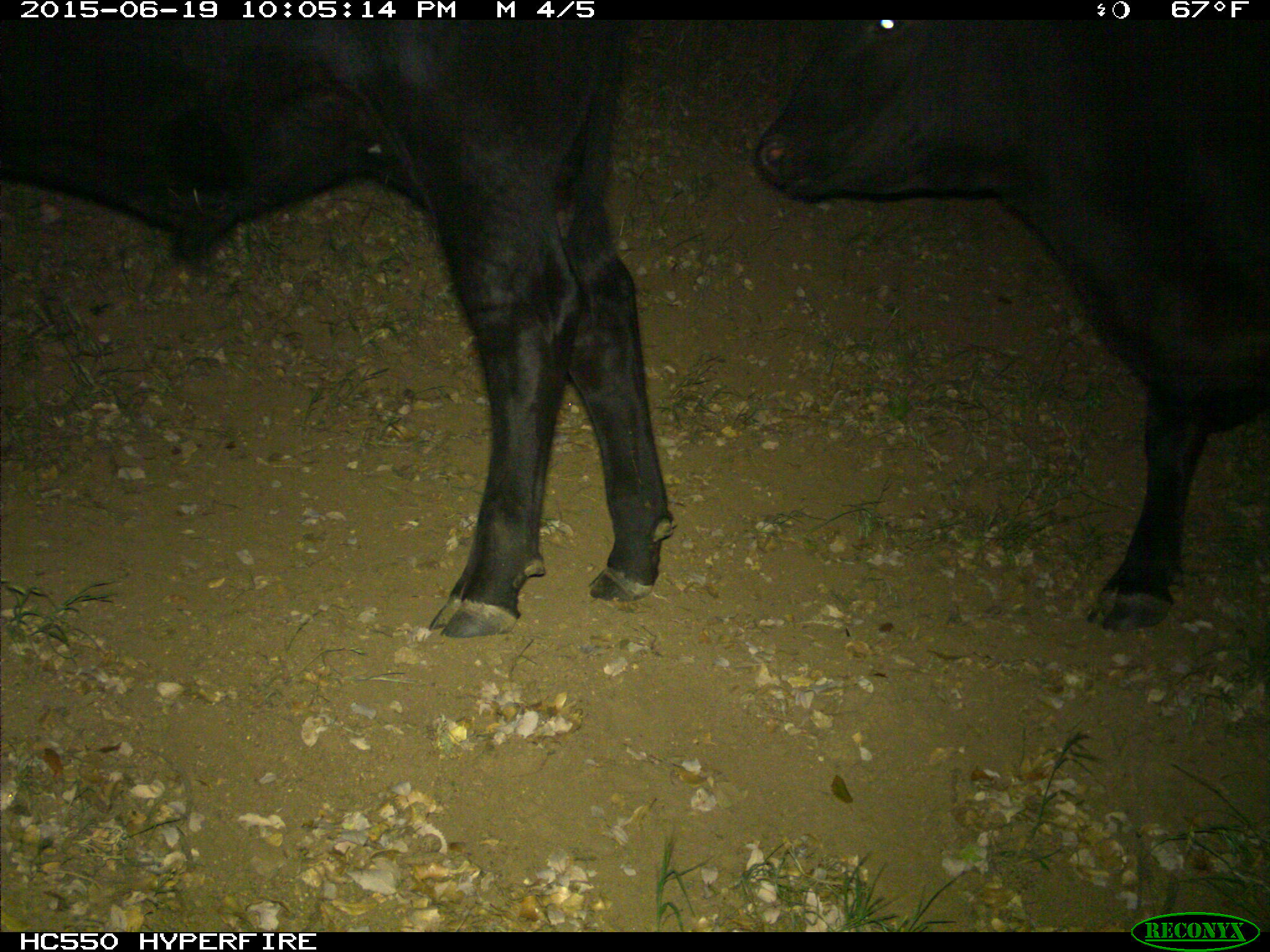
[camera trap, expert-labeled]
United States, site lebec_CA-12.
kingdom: Animalia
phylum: Chordata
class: Mammalia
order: Artiodactyla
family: Bovidae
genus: Bos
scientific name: Bos taurus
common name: domestic cow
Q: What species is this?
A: Bos taurus (domestic cow).